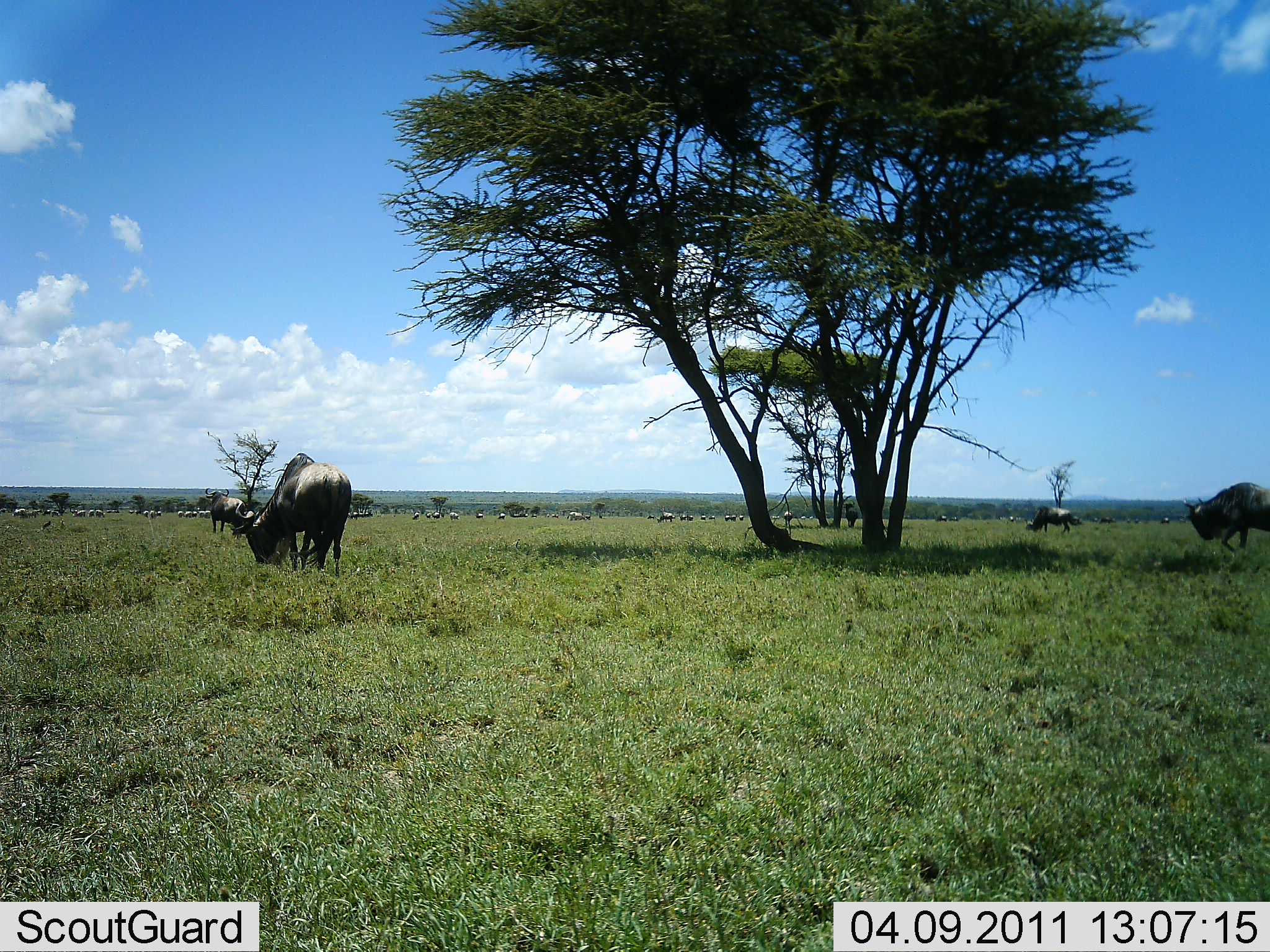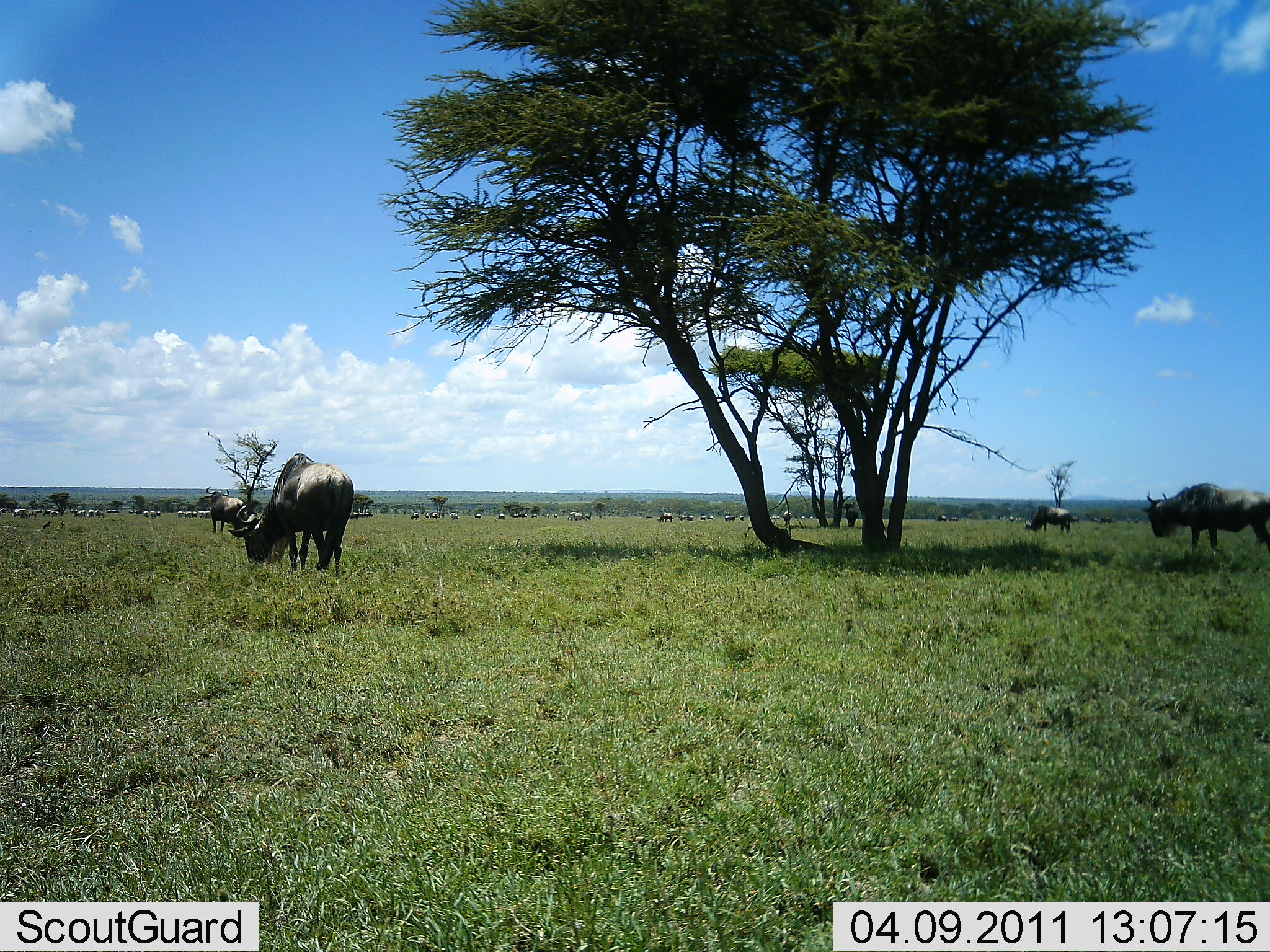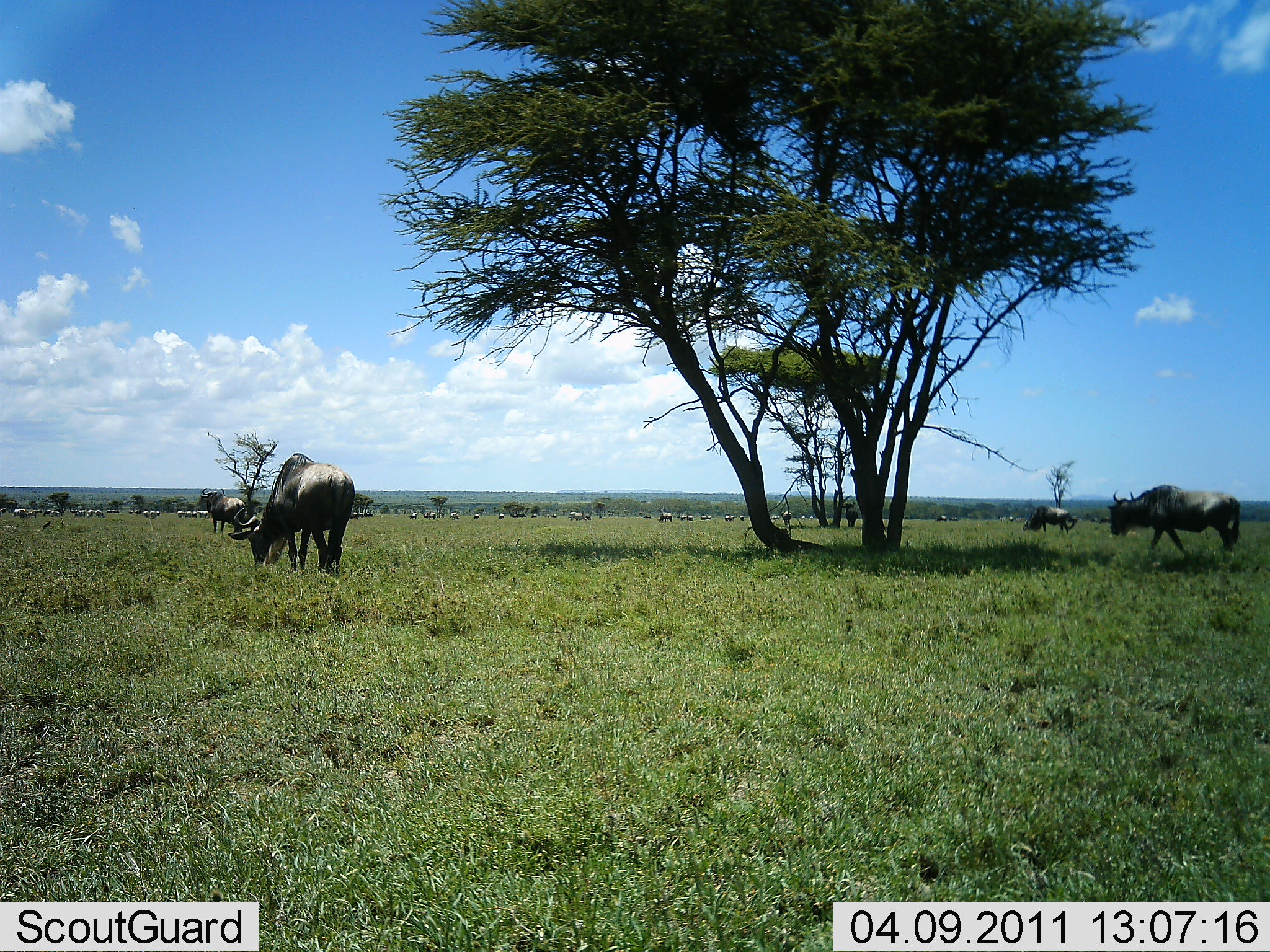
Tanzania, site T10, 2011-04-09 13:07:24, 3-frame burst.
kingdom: Animalia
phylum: Chordata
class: Mammalia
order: Artiodactyla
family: Bovidae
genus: Connochaetes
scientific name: Connochaetes taurinus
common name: blue wildebeest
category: wildebeest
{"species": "wildebeest (blue wildebeest) (Connochaetes taurinus)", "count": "11-50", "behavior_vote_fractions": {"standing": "50%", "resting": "10%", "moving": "30%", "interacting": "0%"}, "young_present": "0%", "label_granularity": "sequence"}